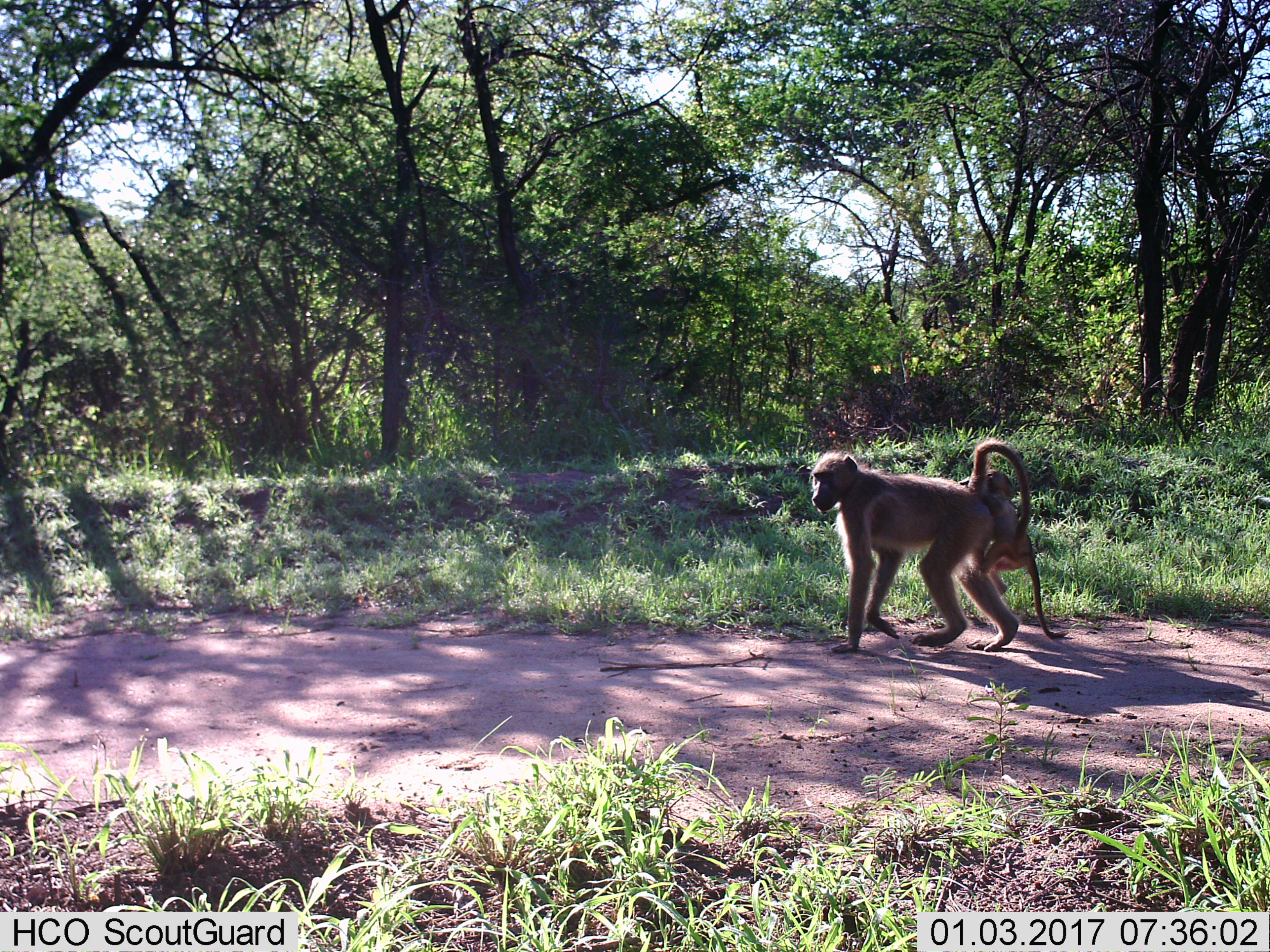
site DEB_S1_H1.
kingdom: Animalia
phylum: Chordata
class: Mammalia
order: Primates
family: Cercopithecidae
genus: Papio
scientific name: Papio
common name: baboon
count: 2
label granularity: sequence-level